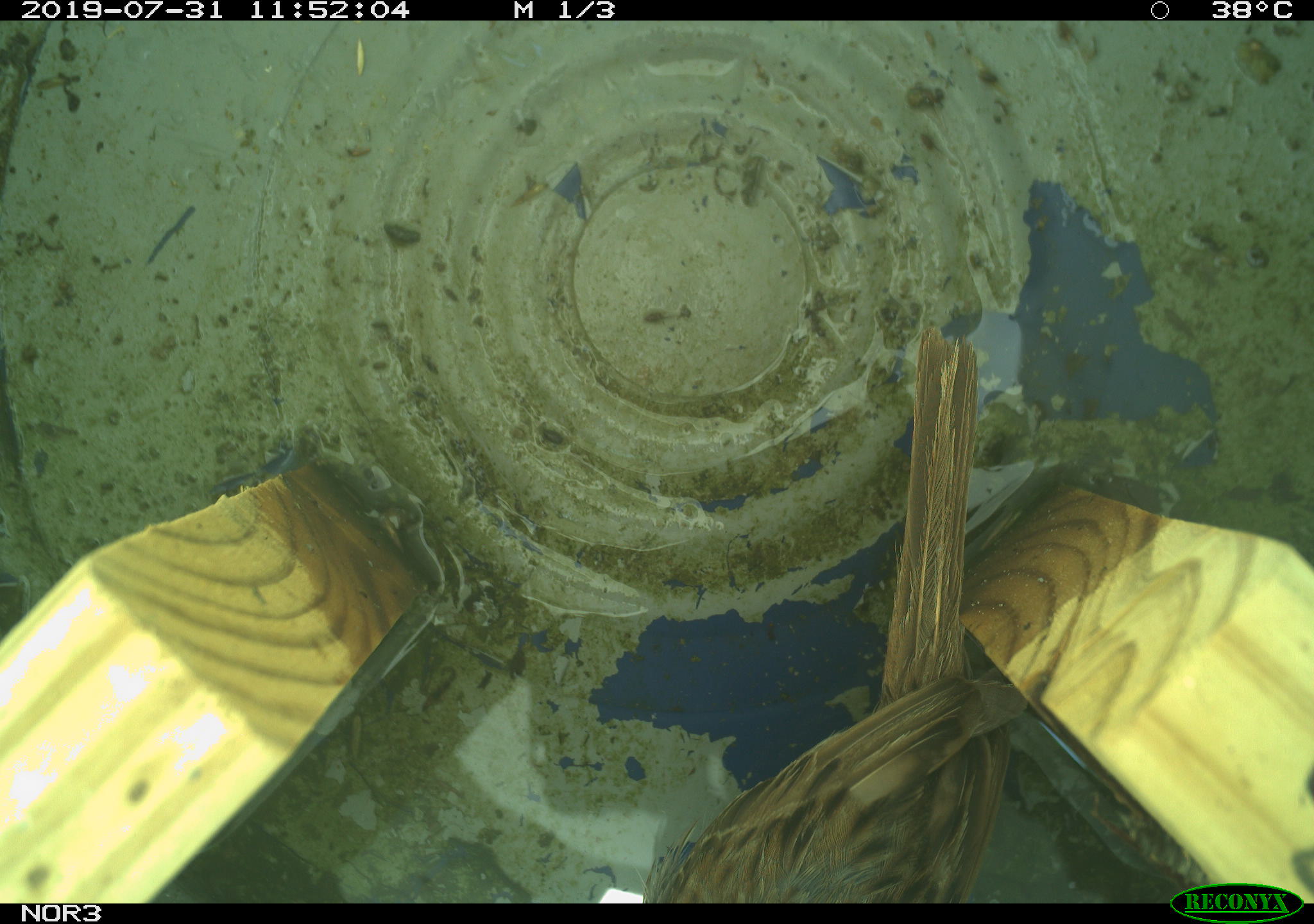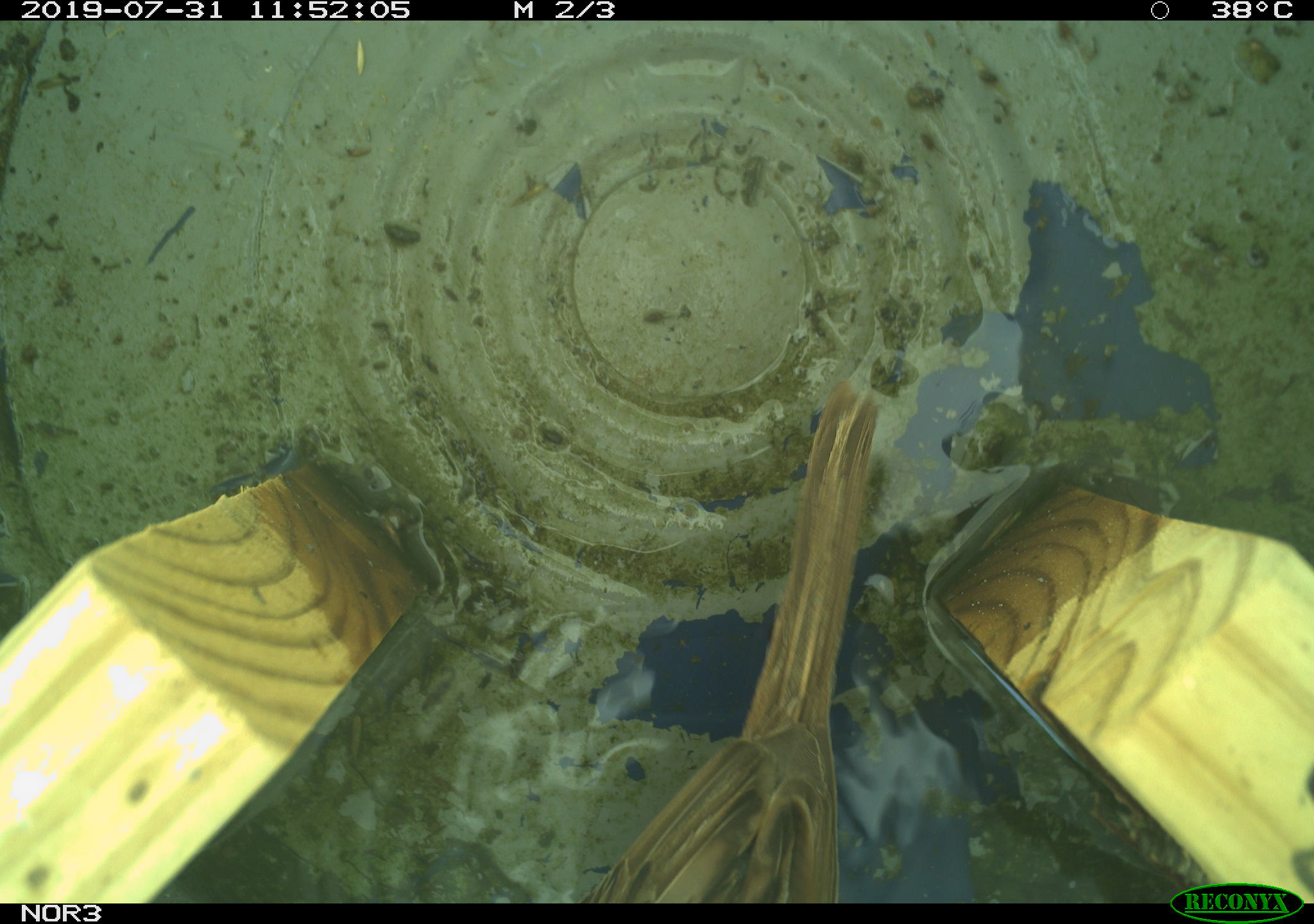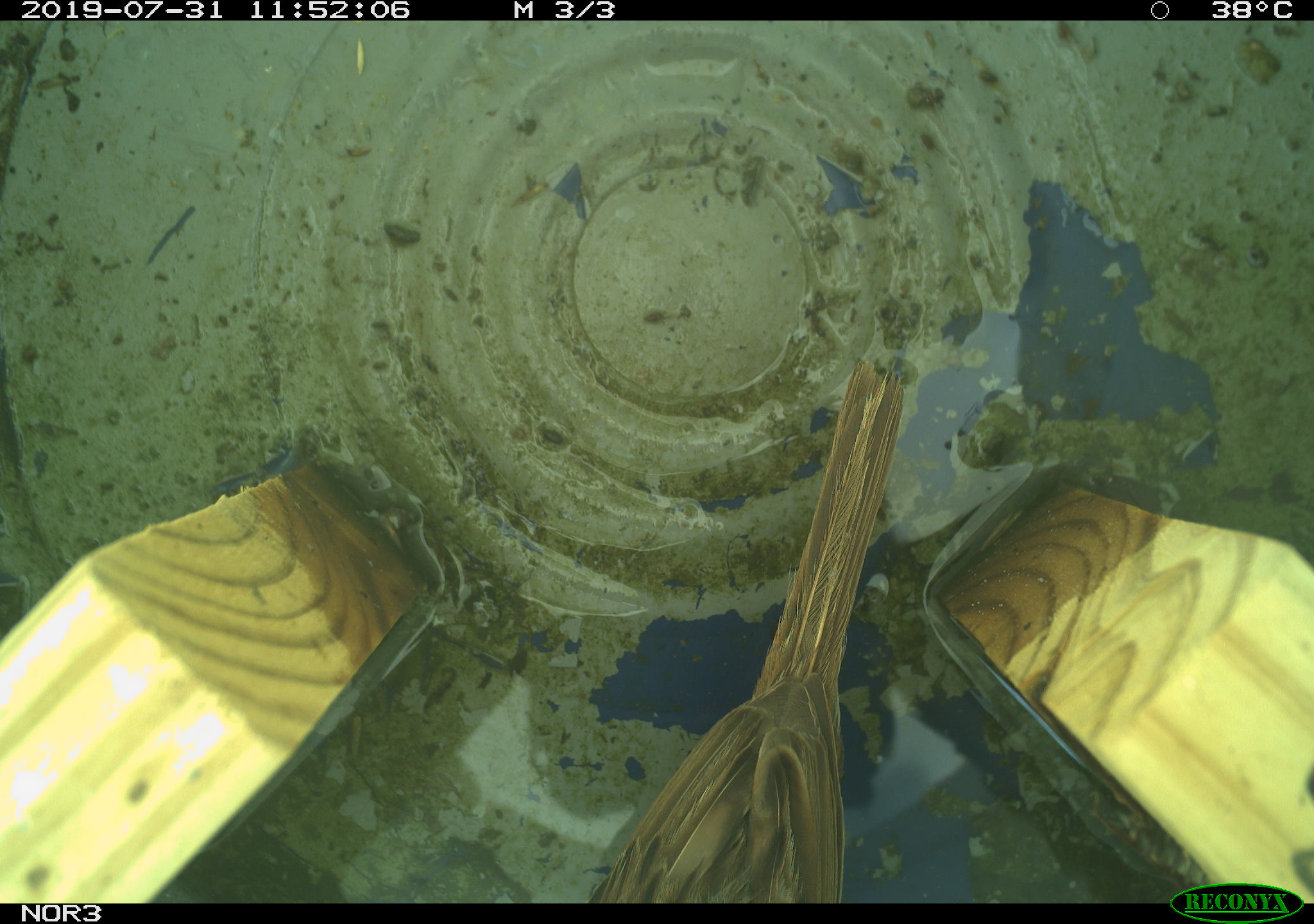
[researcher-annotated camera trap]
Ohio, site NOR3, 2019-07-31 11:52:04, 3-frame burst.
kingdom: Animalia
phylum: Chordata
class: Aves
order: Passeriformes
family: Passerellidae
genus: Melospiza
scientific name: Melospiza melodia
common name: song sparrow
Song sparrow (Melospiza melodia).